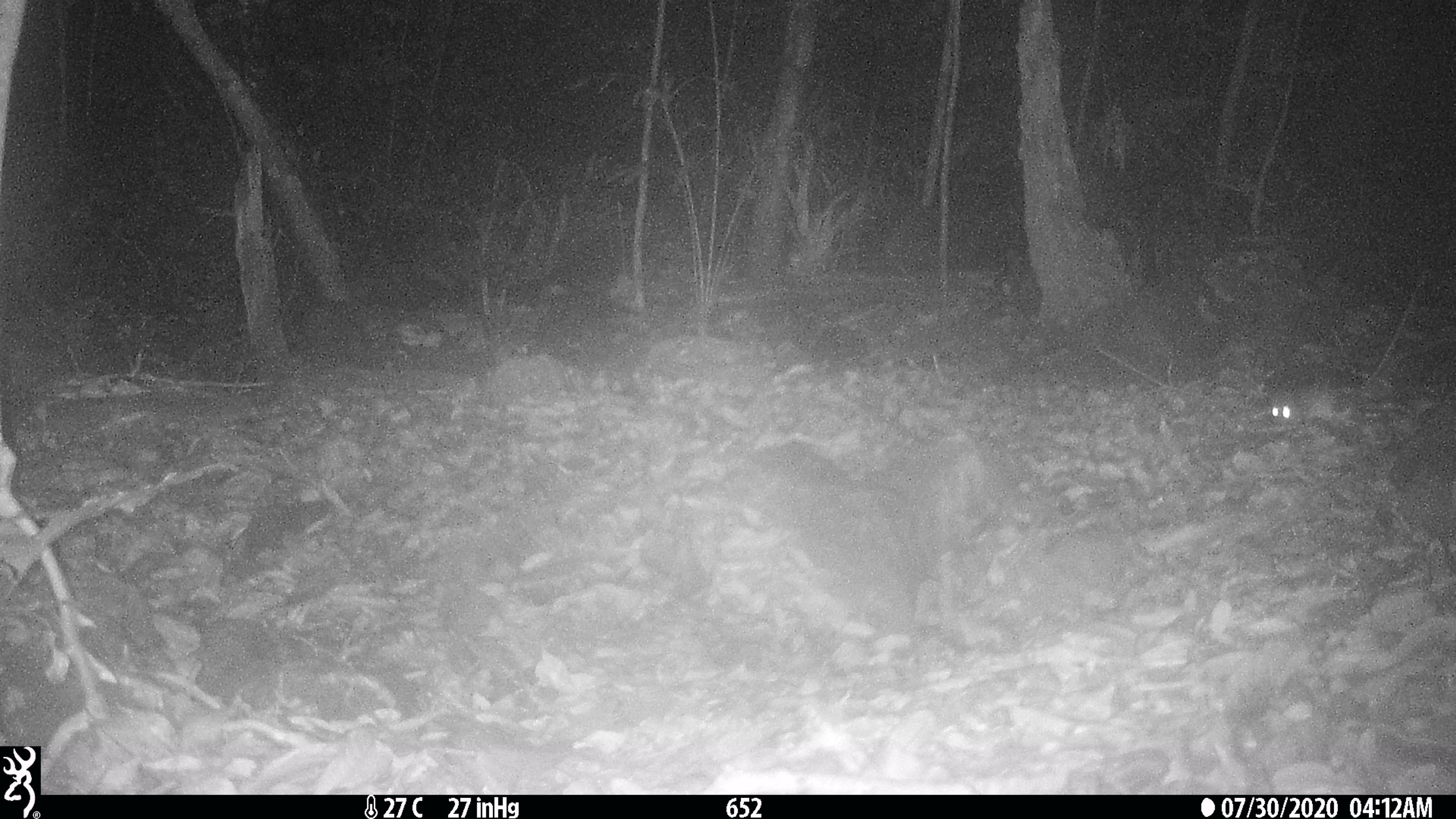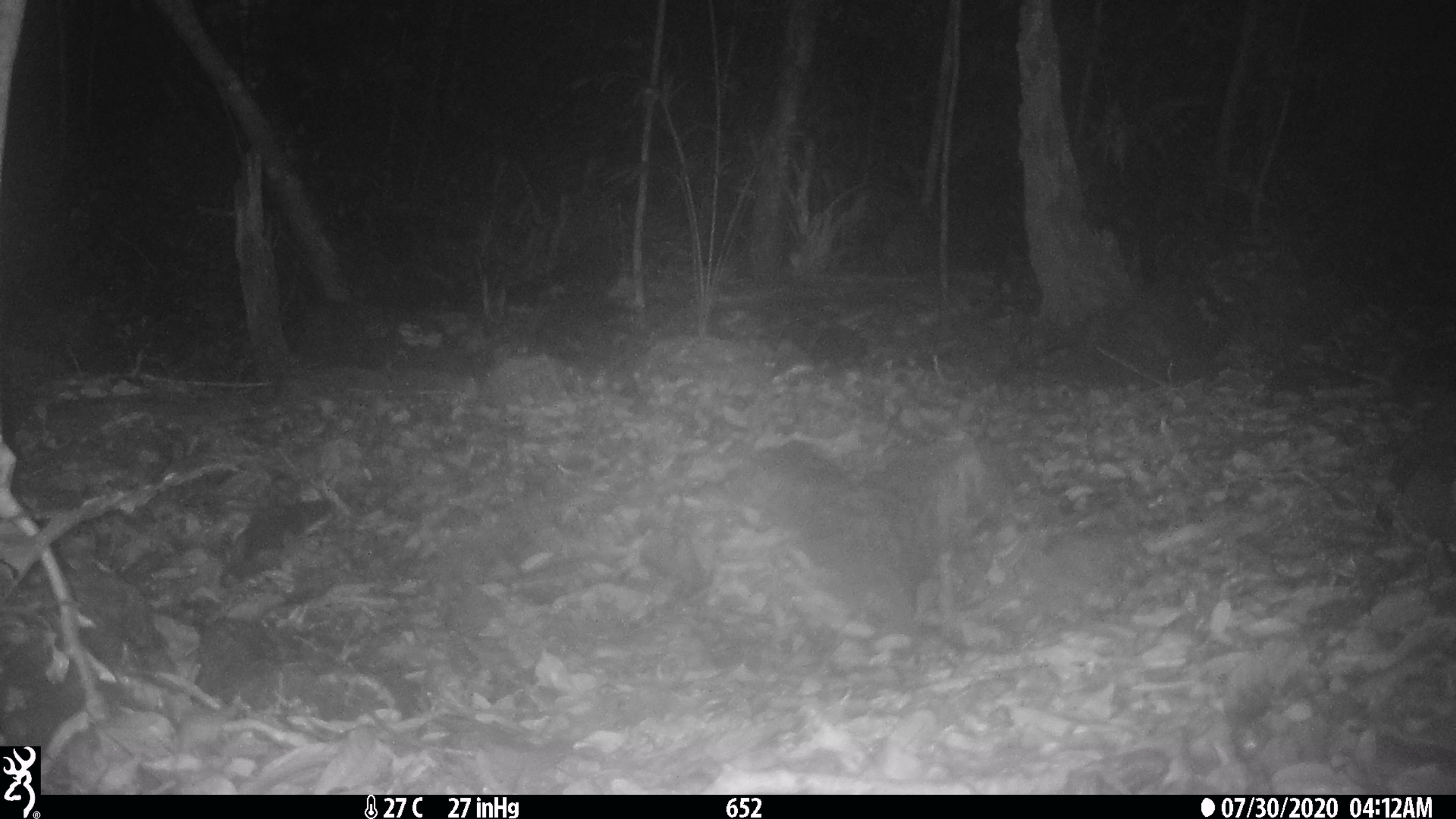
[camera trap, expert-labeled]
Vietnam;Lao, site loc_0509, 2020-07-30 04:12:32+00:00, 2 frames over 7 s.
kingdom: Animalia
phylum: Chordata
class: Mammalia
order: Rodentia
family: Muridae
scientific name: Muridae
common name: old-world mice and rats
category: unidentified murid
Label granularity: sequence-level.